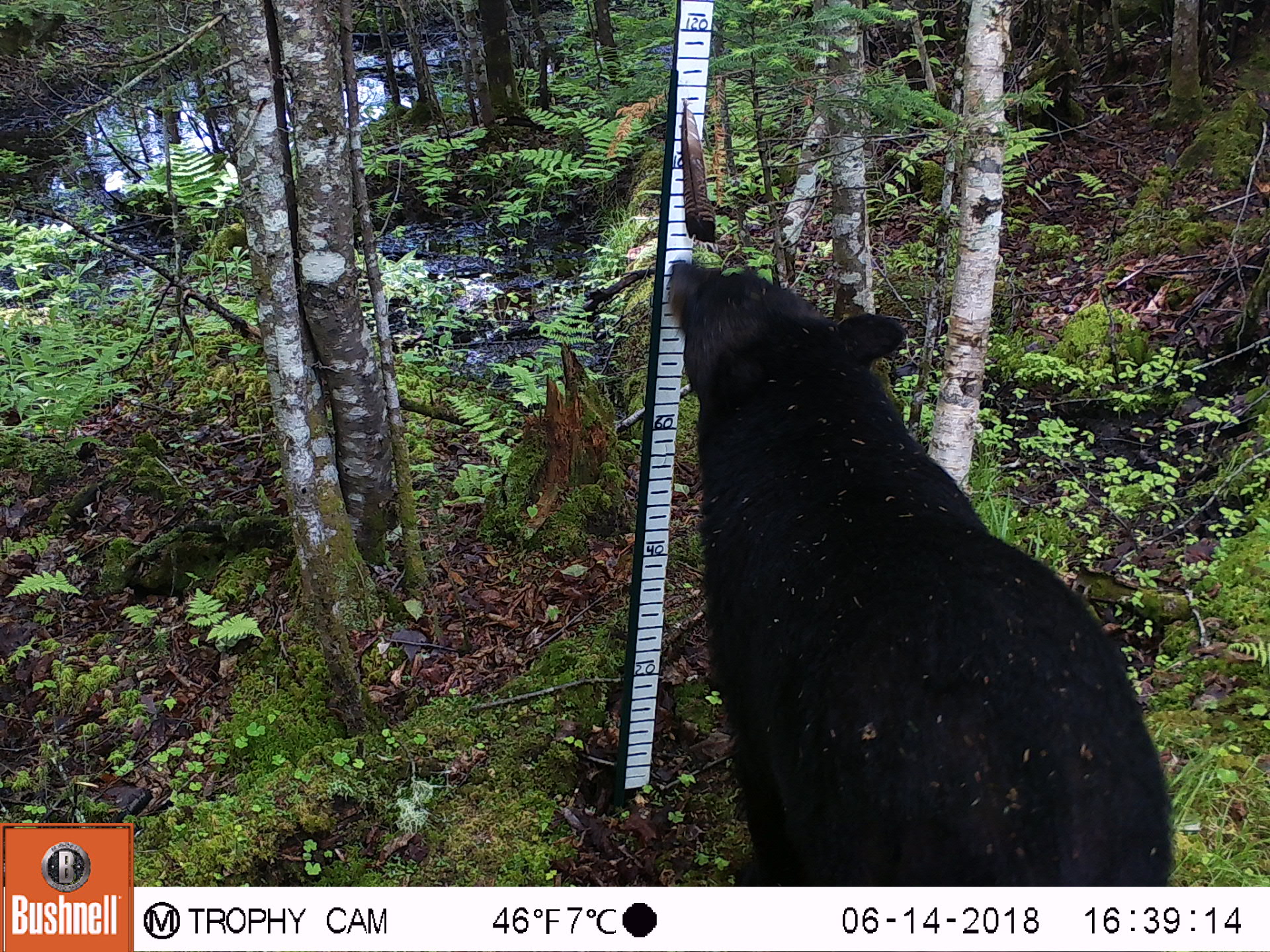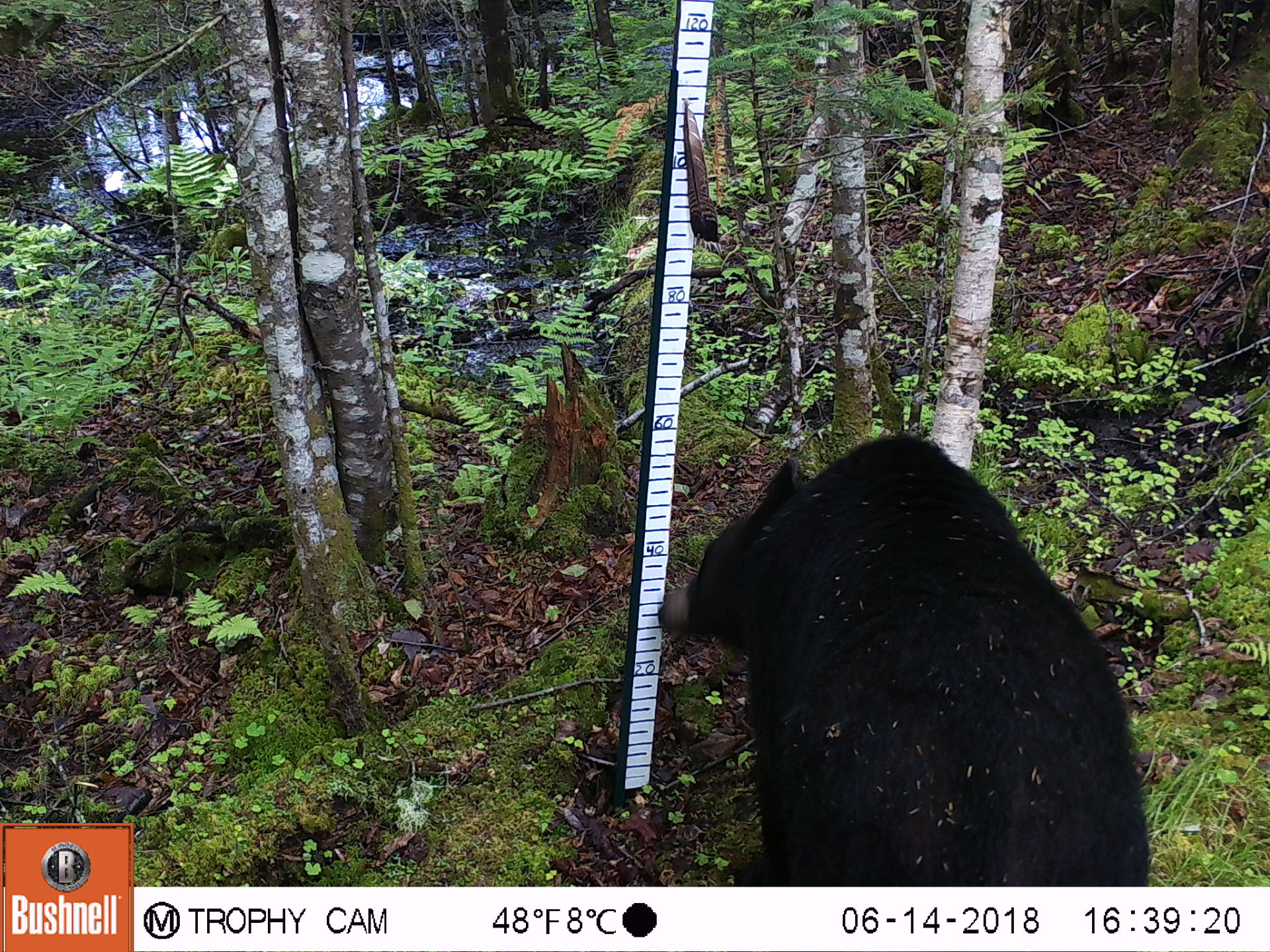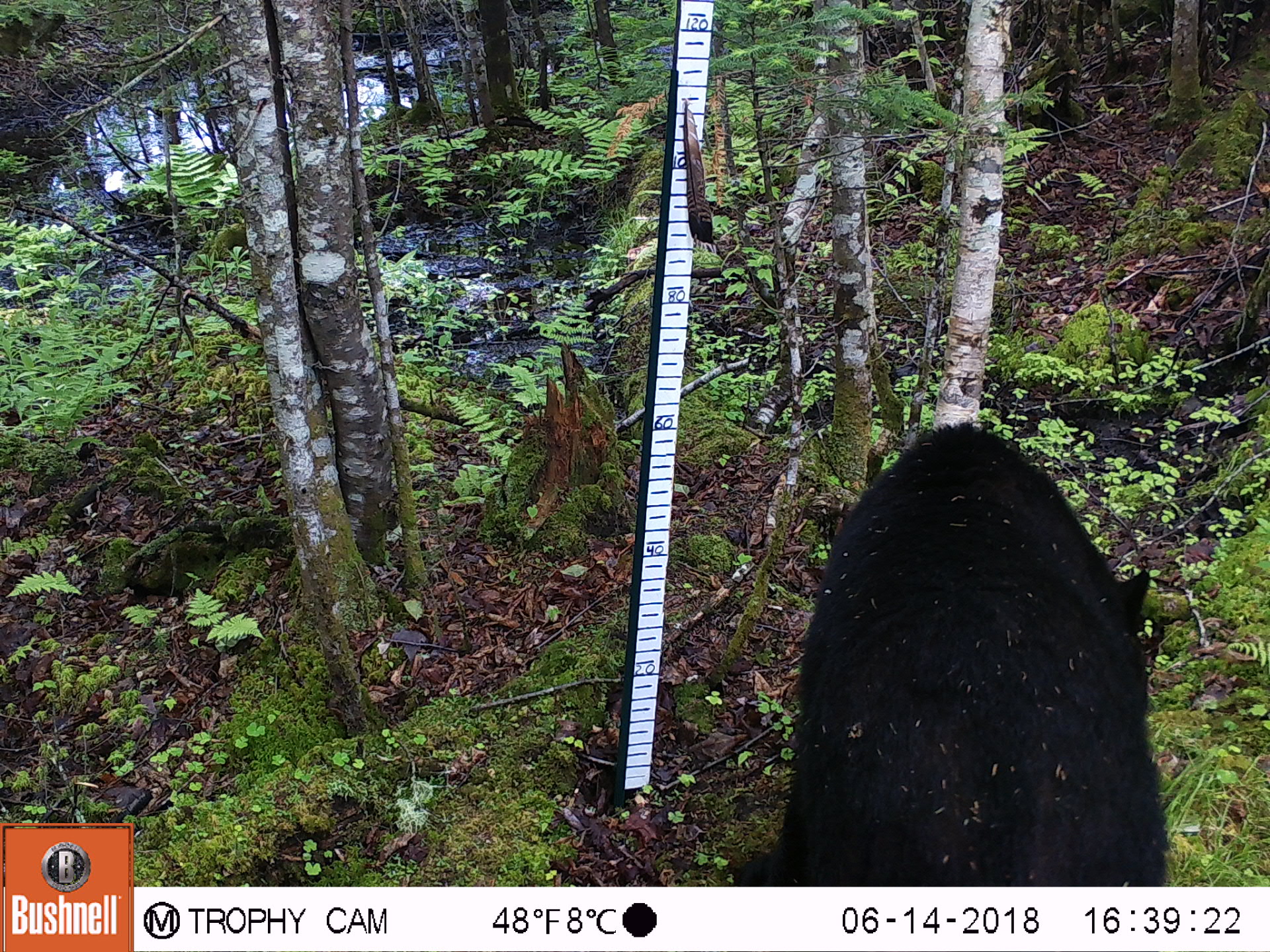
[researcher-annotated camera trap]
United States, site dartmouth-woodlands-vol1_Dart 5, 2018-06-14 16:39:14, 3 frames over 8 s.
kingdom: Animalia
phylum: Chordata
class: Mammalia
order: Carnivora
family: Ursidae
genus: Ursus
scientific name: Ursus americanus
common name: black bear